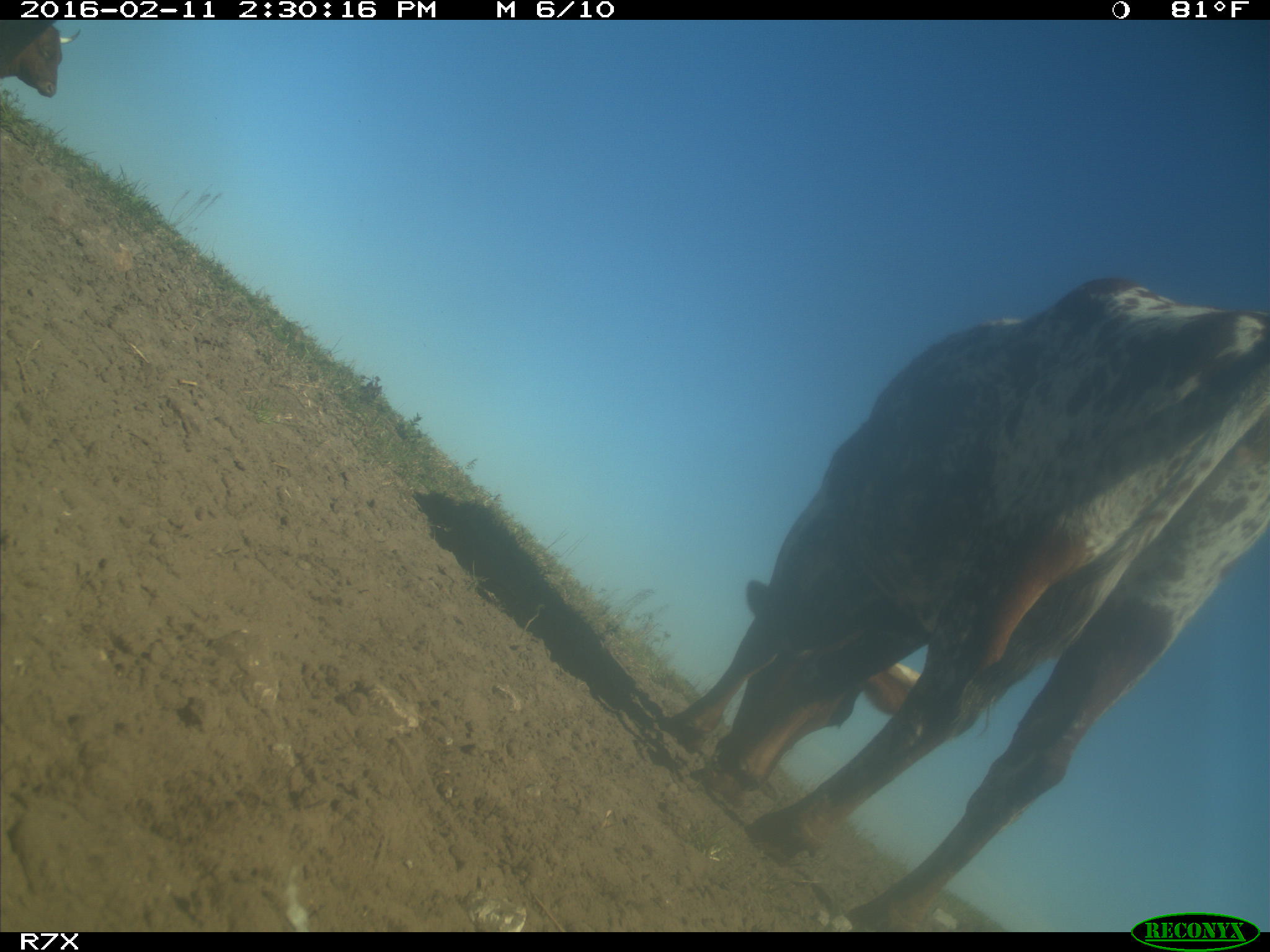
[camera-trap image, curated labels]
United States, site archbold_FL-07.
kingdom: Animalia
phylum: Chordata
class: Mammalia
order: Artiodactyla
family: Bovidae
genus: Bos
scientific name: Bos taurus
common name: domestic cow